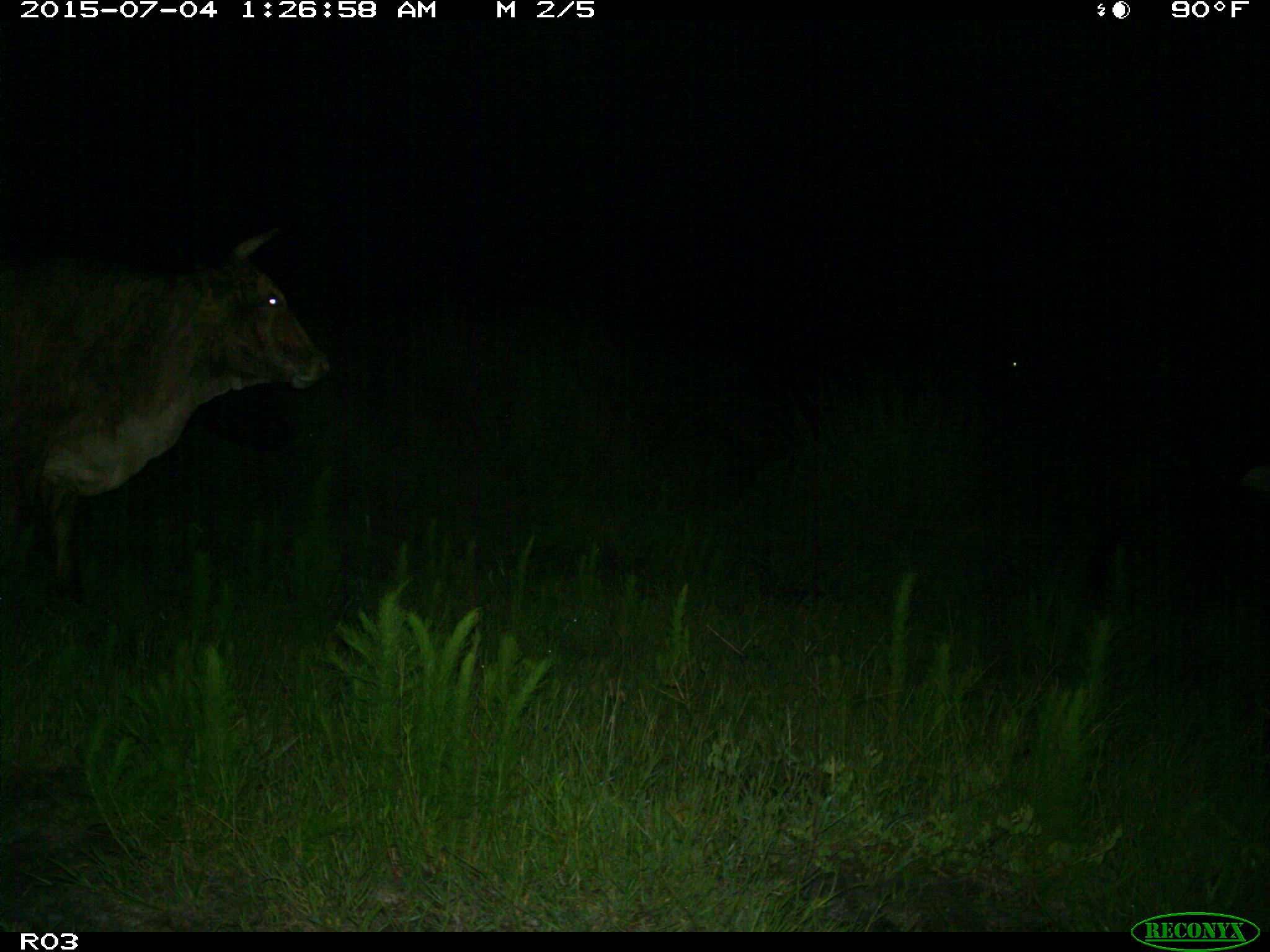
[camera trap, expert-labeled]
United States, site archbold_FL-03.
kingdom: Animalia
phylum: Chordata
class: Mammalia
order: Artiodactyla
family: Bovidae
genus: Bos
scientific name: Bos taurus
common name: domestic cow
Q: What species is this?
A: Bos taurus (domestic cow).